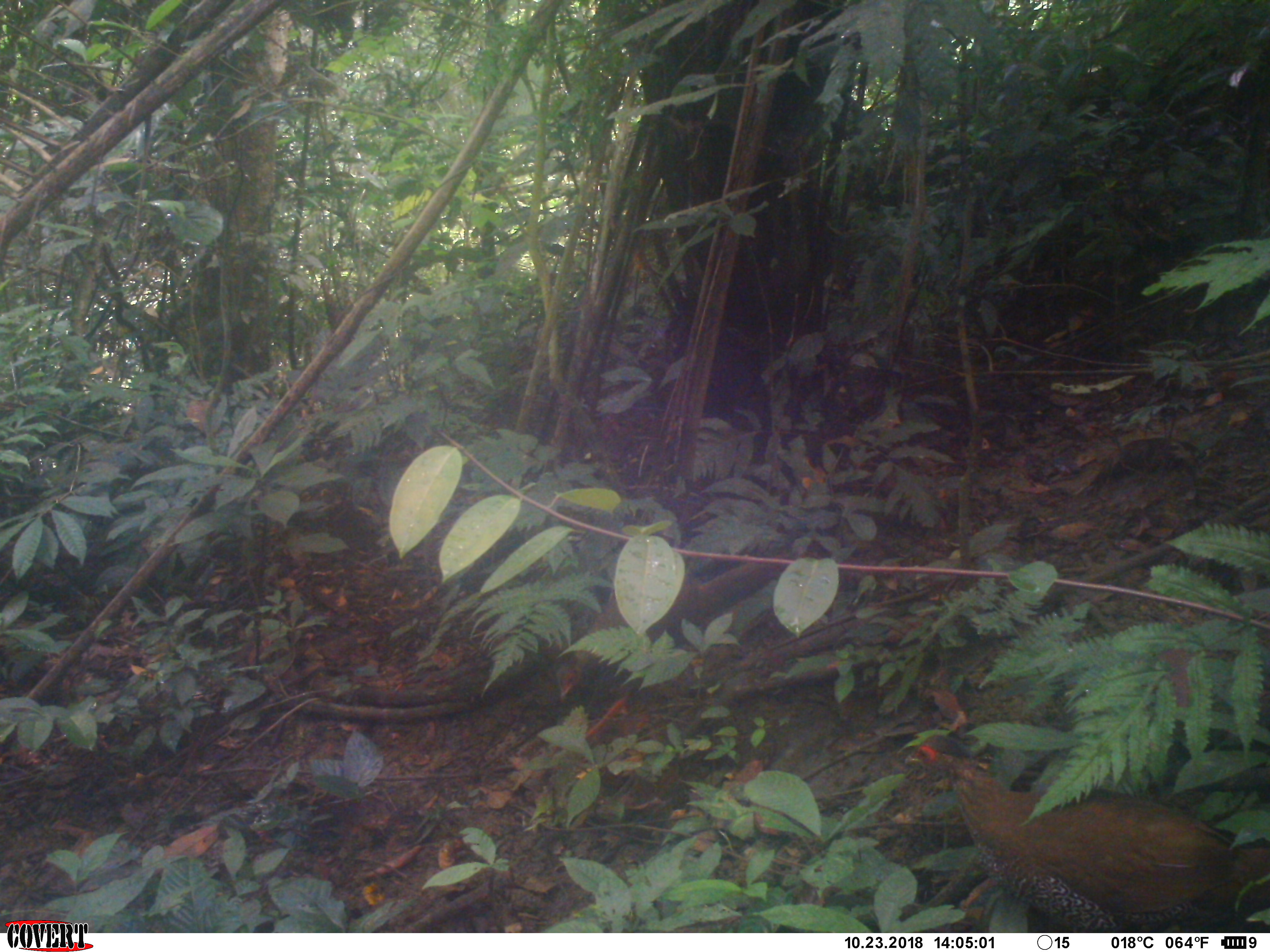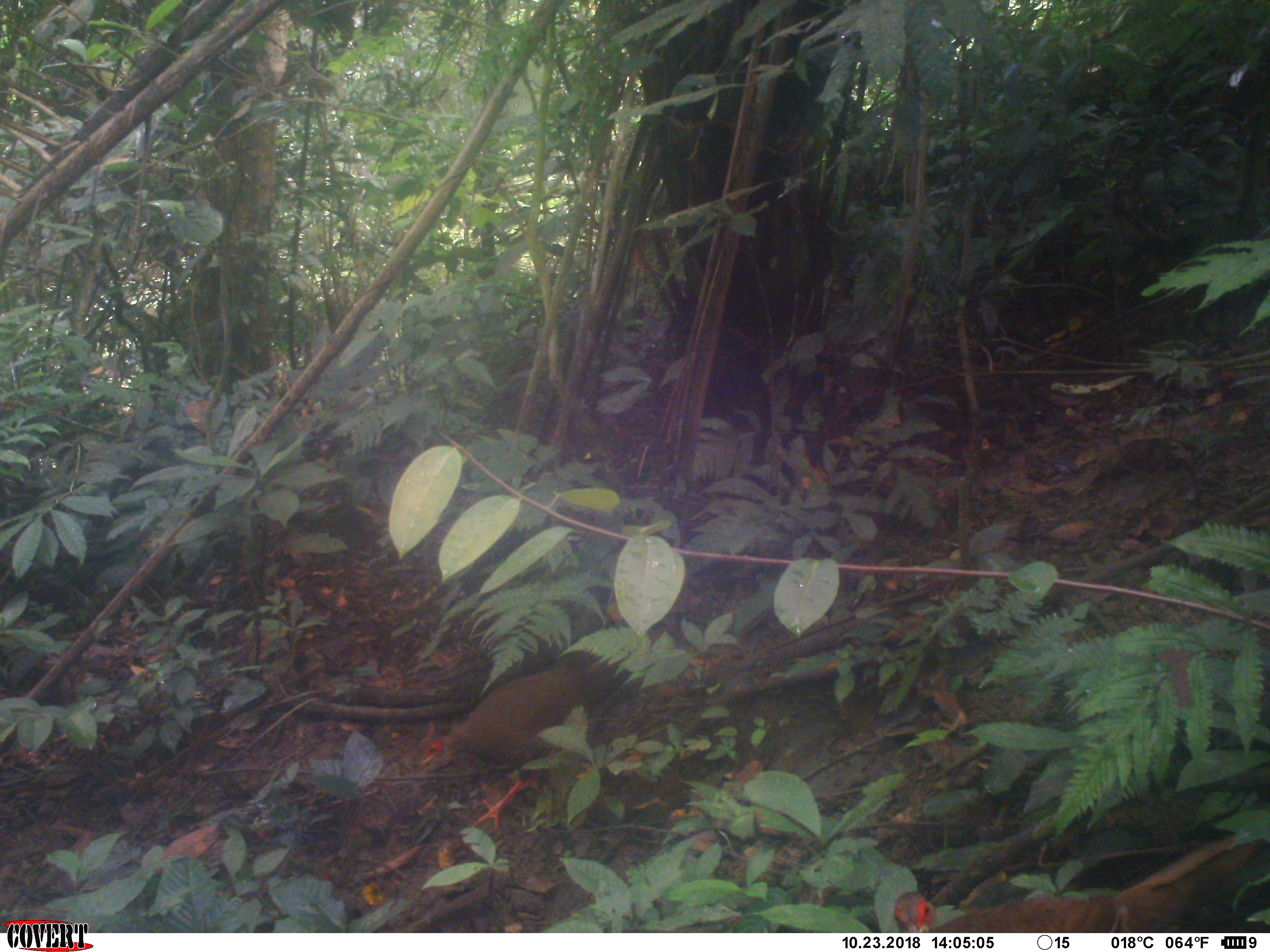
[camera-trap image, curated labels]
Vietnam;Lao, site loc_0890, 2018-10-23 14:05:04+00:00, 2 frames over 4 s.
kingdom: Animalia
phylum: Chordata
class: Aves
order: Galliformes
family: Phasianidae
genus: Lophura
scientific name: Lophura nycthemera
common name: silver pheasant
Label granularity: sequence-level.